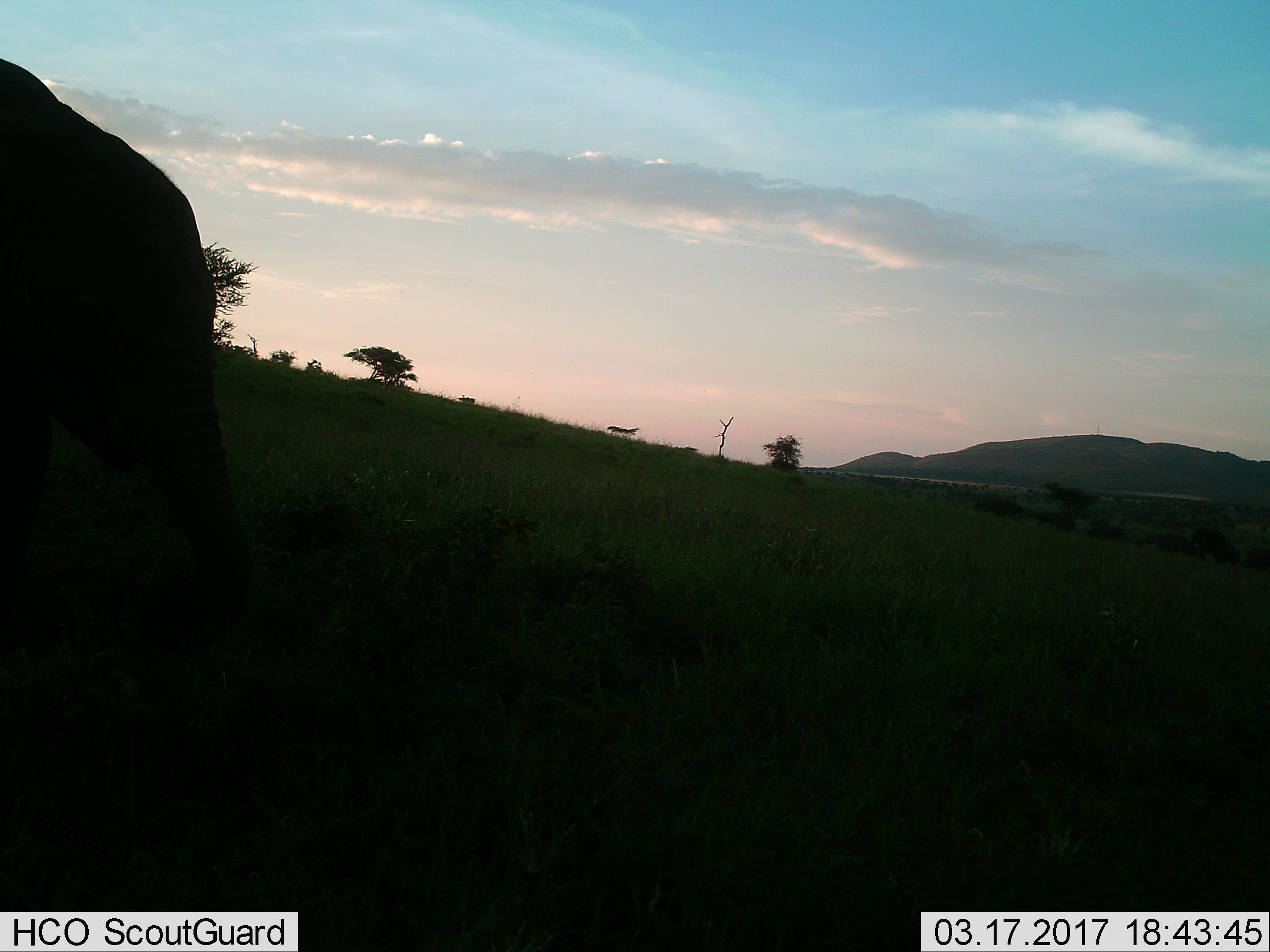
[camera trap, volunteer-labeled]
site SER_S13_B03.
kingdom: Animalia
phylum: Chordata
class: Mammalia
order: Proboscidea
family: Elephantidae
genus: Loxodonta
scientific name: Loxodonta africana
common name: african bush elephant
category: elephant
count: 1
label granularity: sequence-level